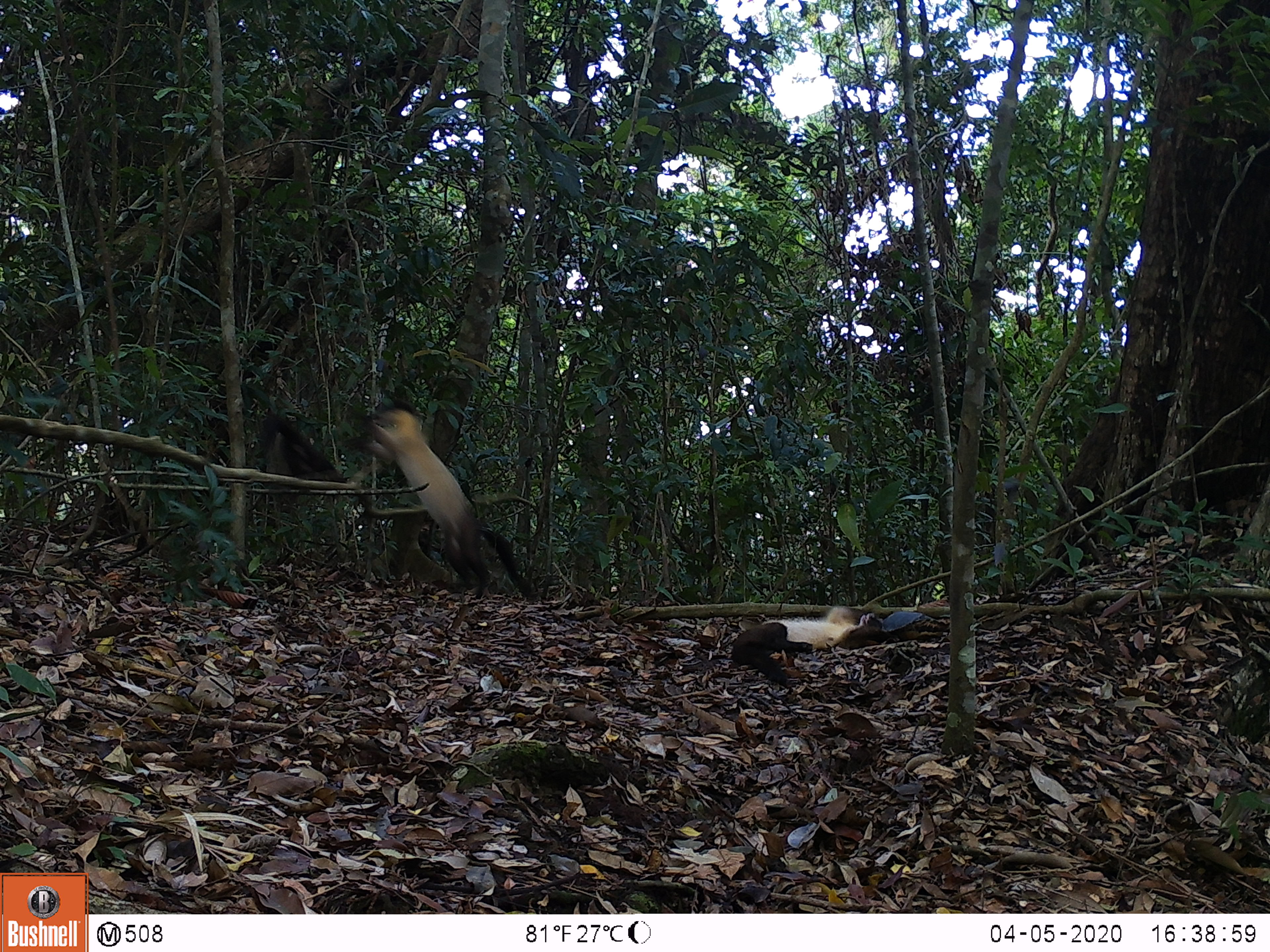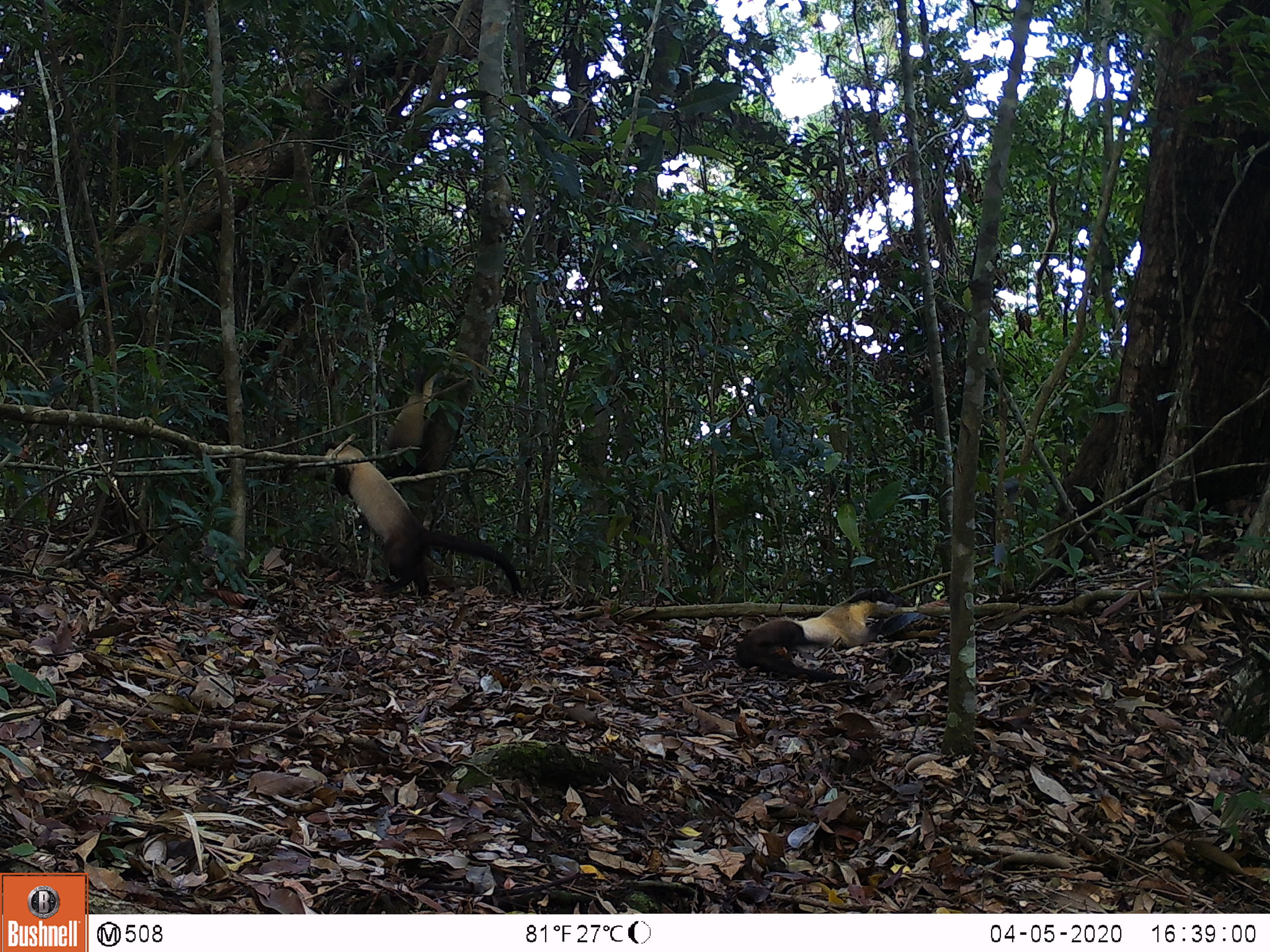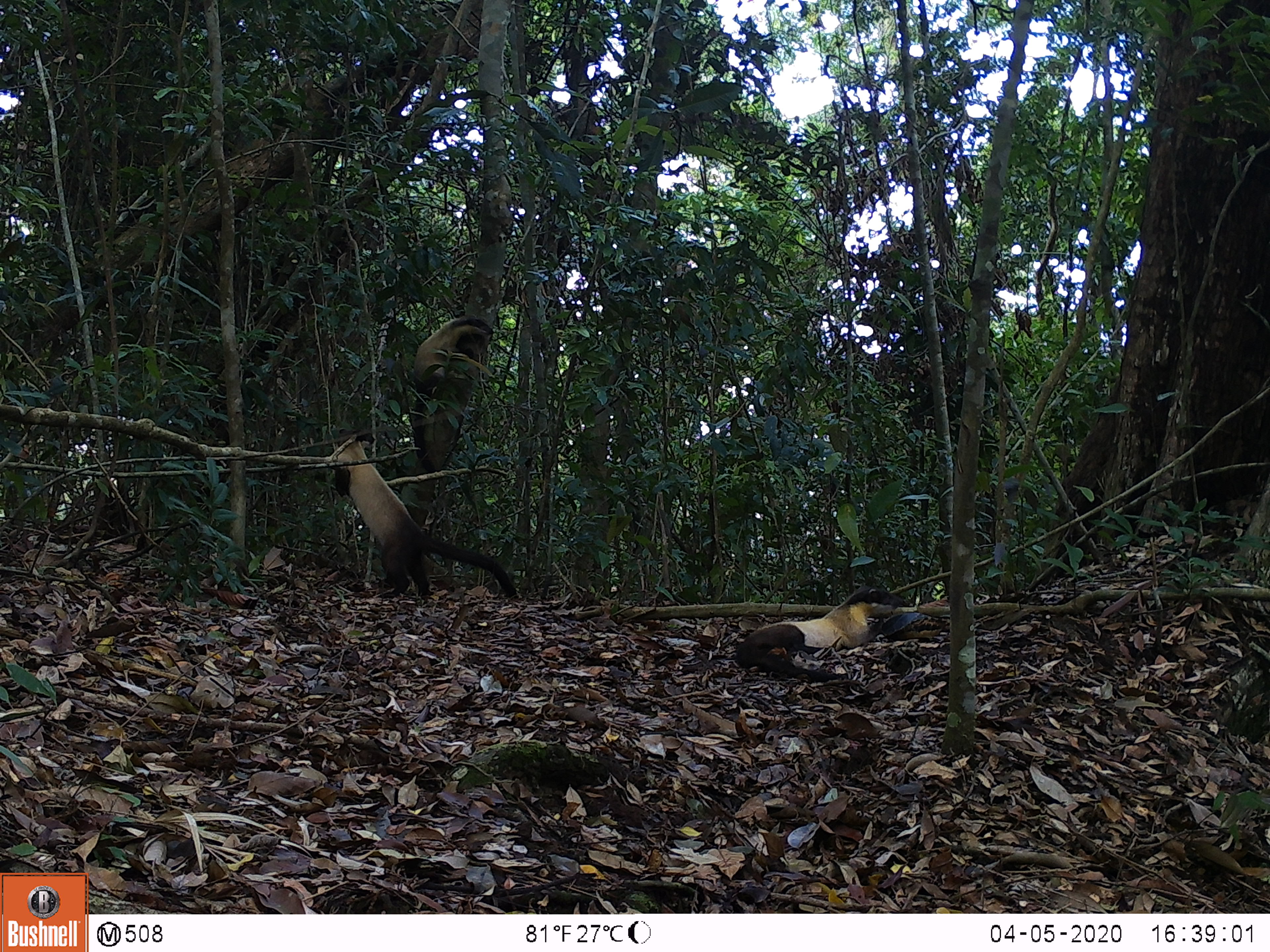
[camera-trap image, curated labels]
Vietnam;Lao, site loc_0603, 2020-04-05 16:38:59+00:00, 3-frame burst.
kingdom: Animalia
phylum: Chordata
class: Mammalia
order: Carnivora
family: Mustelidae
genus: Martes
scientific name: Martes flavigula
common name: yellow-throated marten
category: yellow throated marten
Yellow throated marten (yellow-throated marten) (Martes flavigula). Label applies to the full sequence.